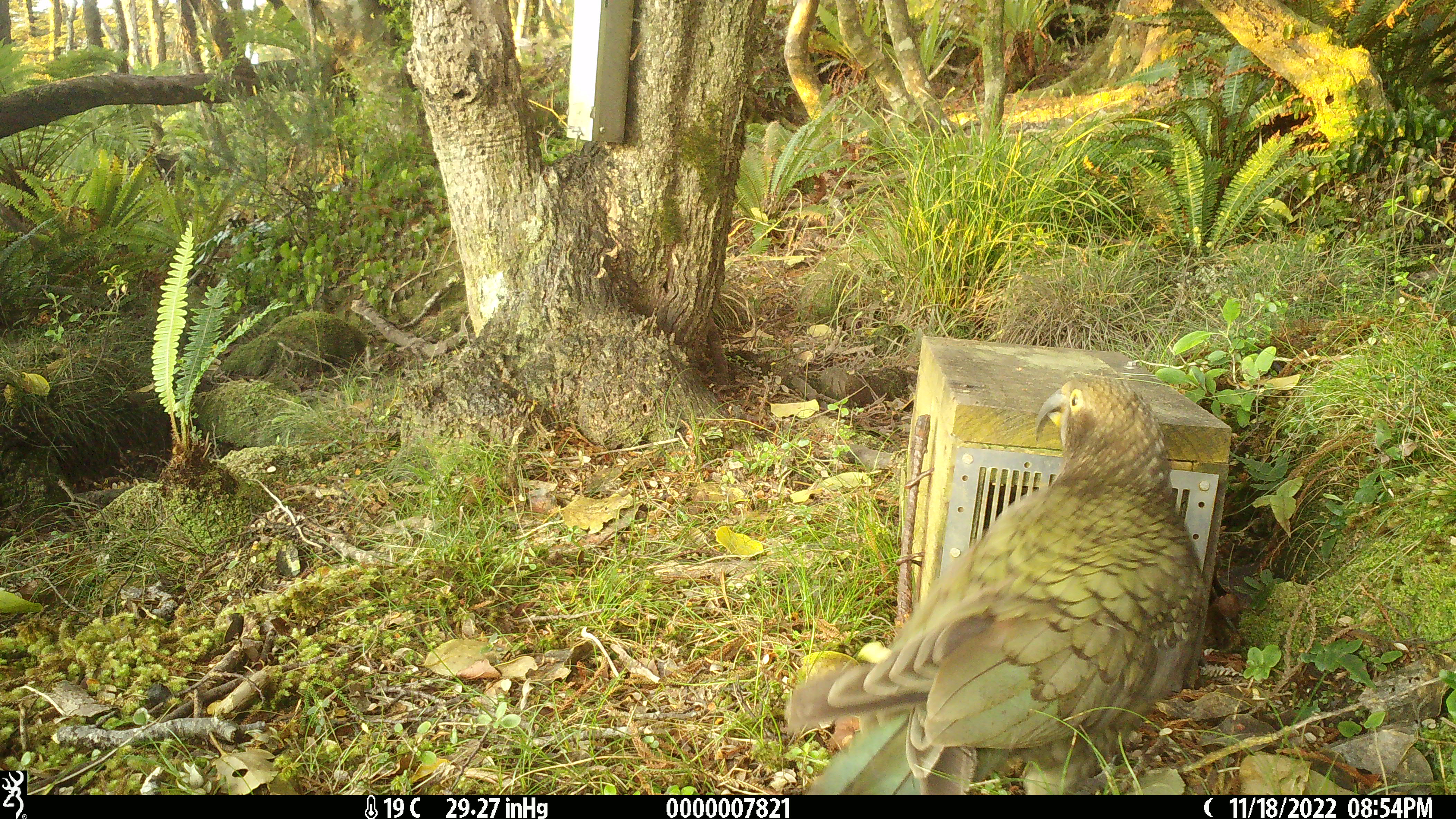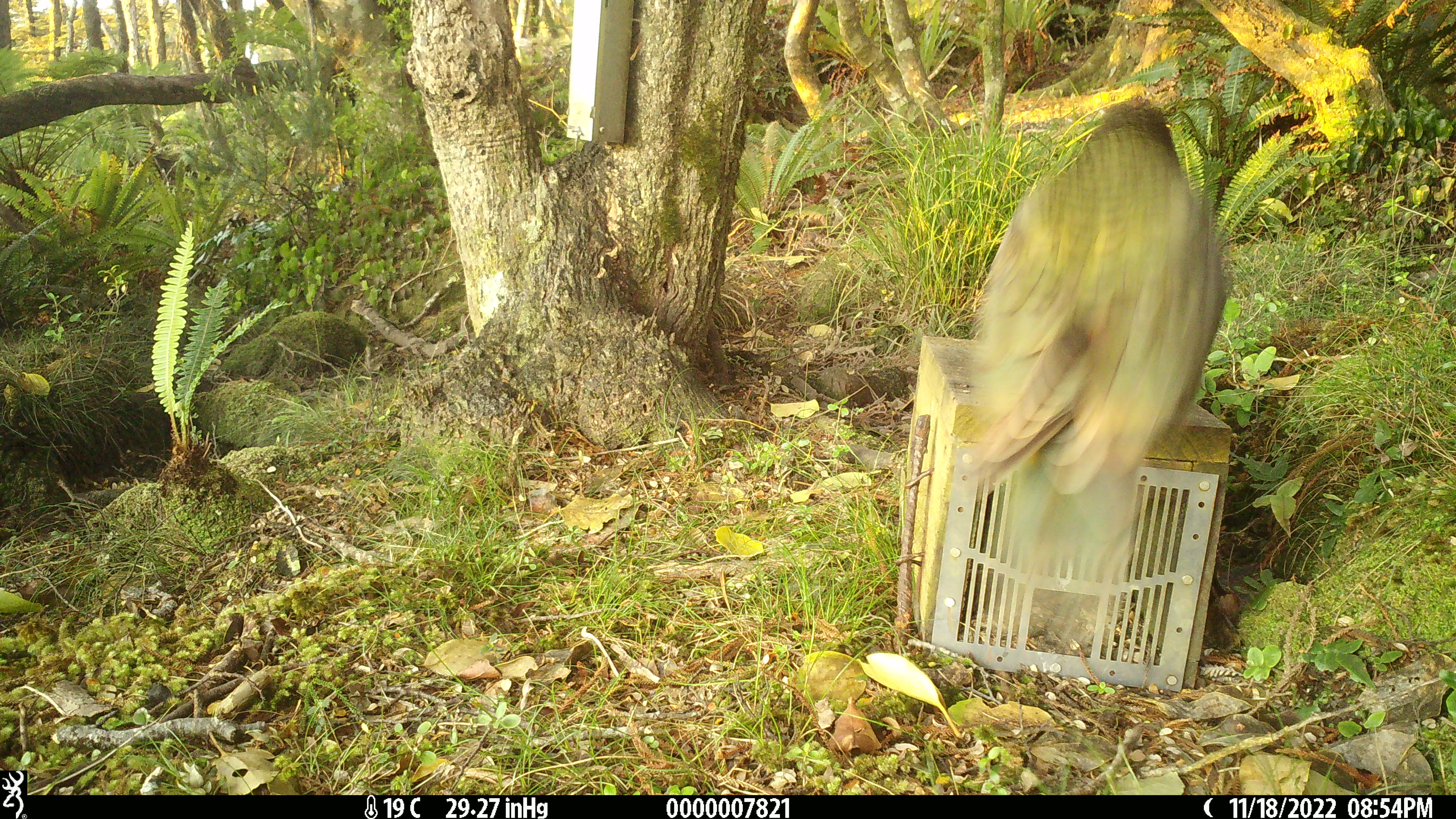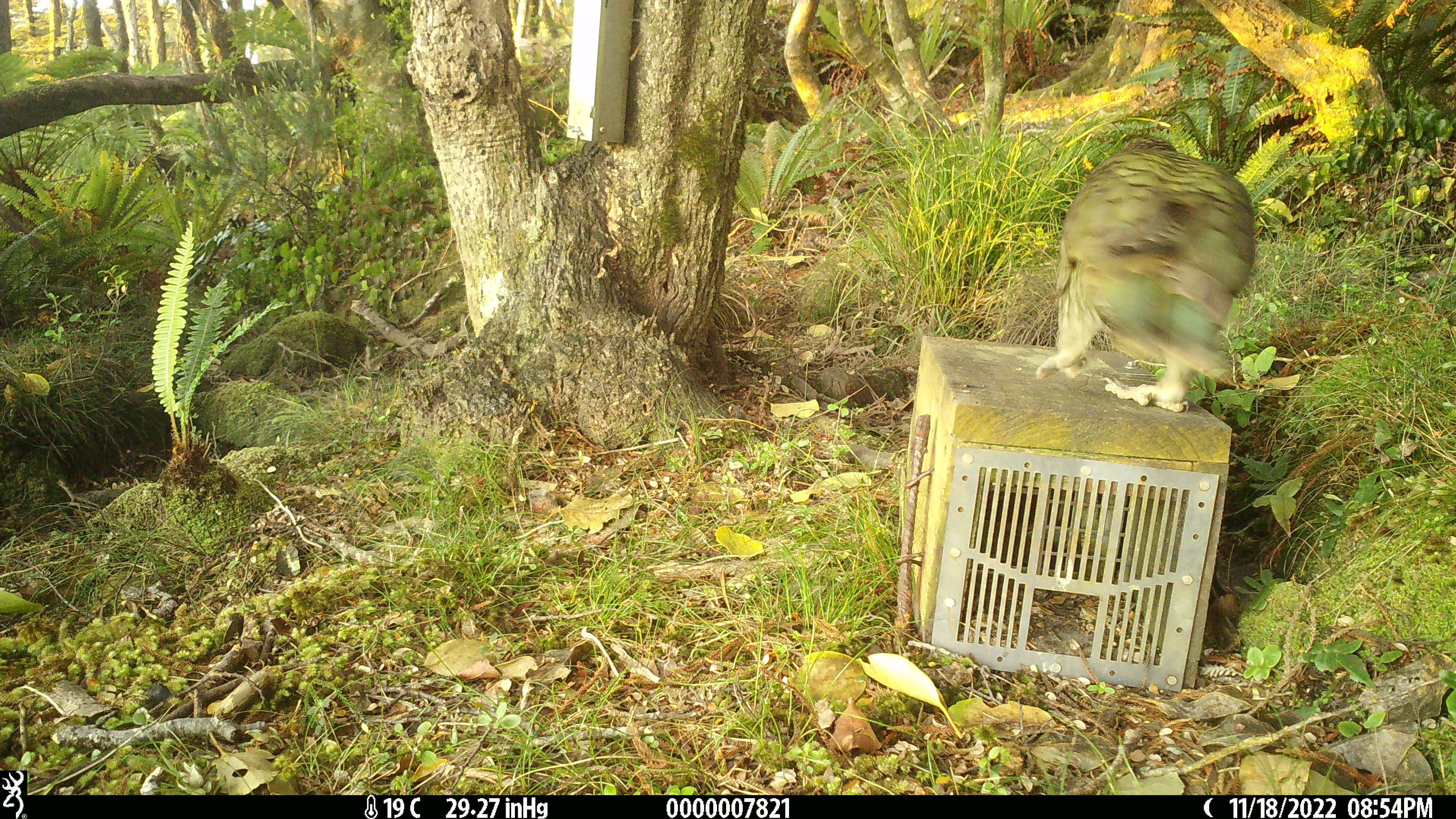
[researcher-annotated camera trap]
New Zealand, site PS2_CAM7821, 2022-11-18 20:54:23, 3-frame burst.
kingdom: Animalia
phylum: Chordata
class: Aves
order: Psittaciformes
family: Strigopidae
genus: Nestor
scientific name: Nestor notabilis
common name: kea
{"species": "kea (Nestor notabilis)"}